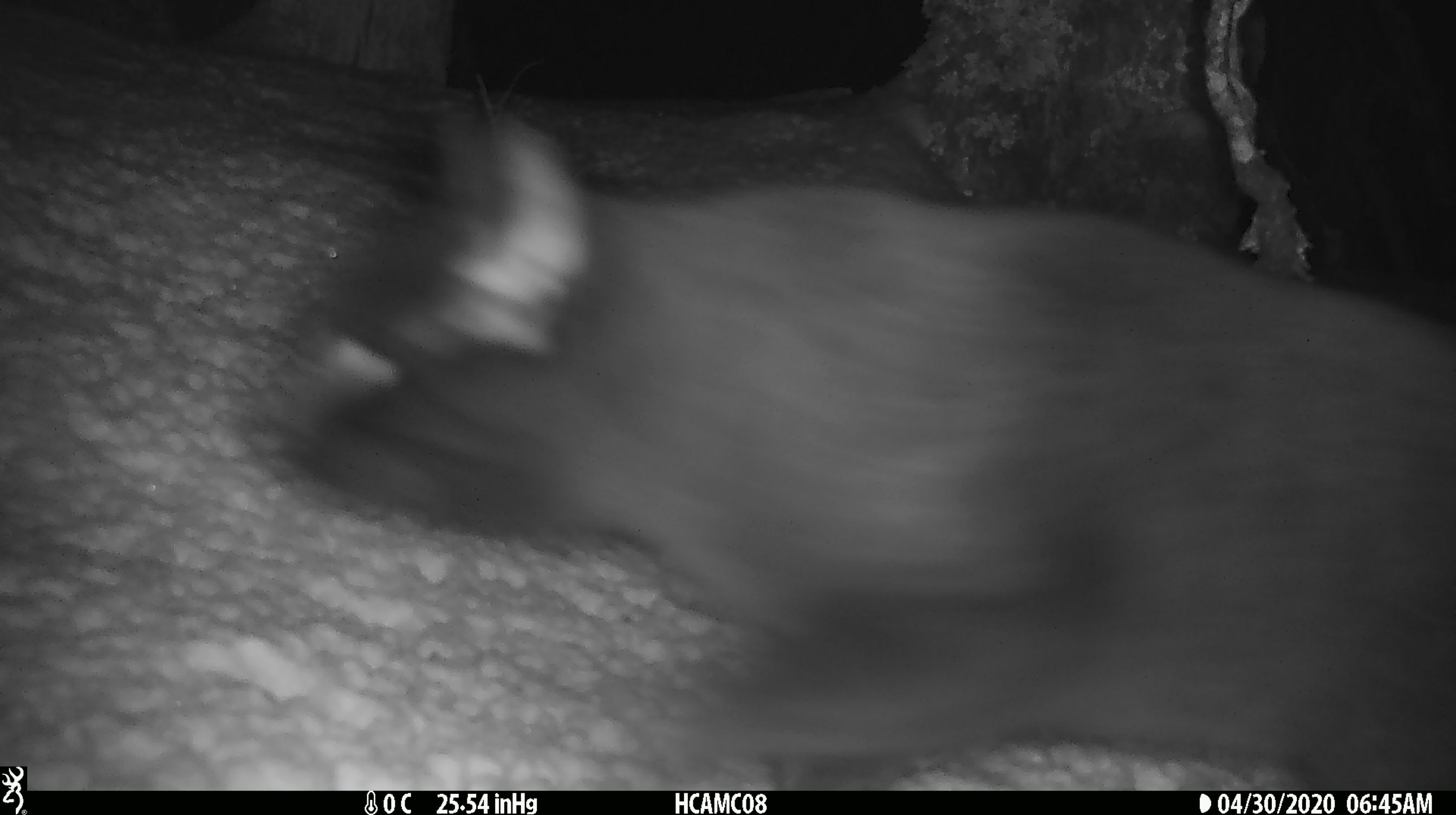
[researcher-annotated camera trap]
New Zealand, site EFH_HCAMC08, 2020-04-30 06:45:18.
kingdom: Animalia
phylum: Chordata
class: Mammalia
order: Carnivora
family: Felidae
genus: Felis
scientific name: Felis catus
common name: domestic cat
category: cat